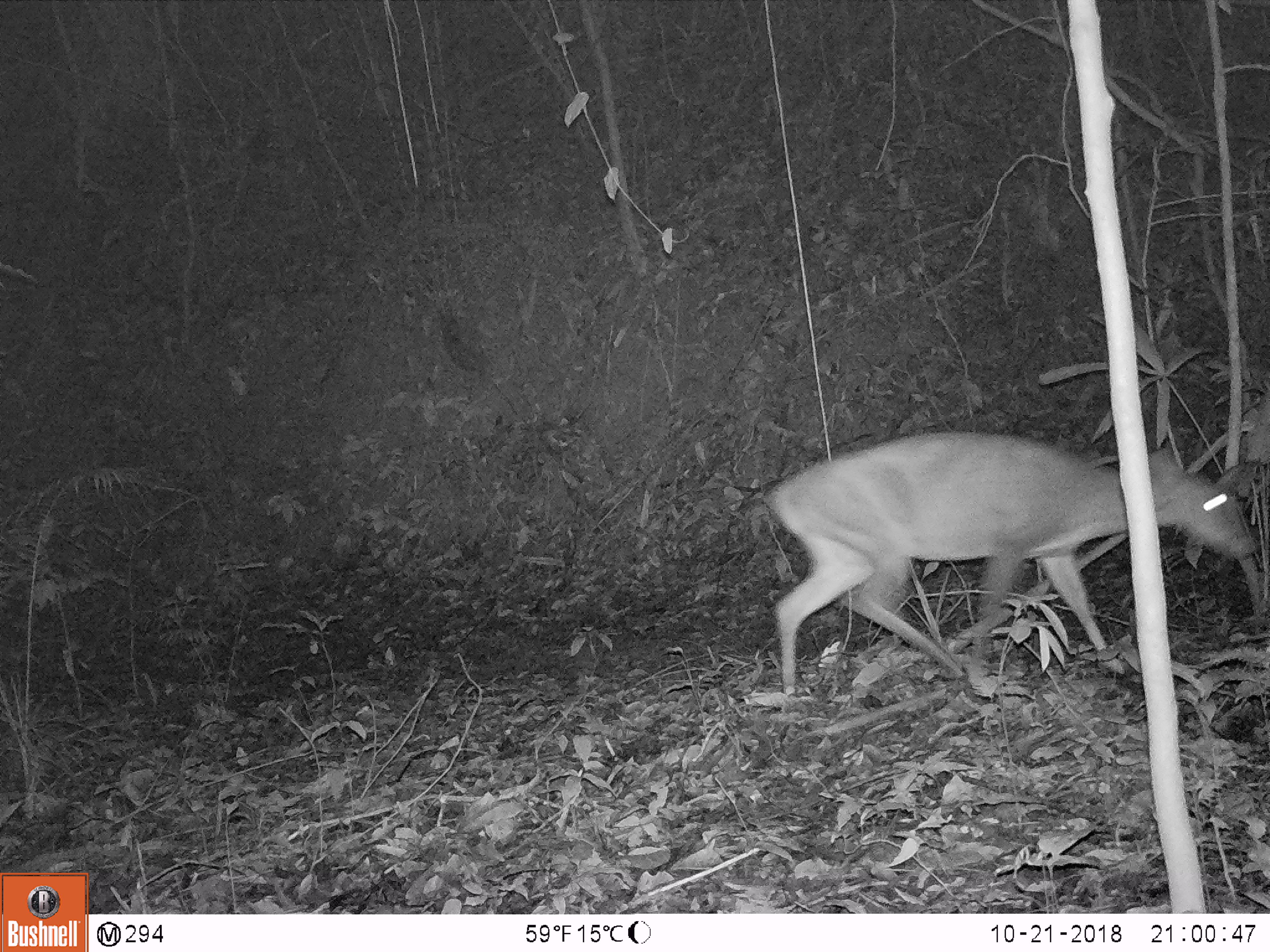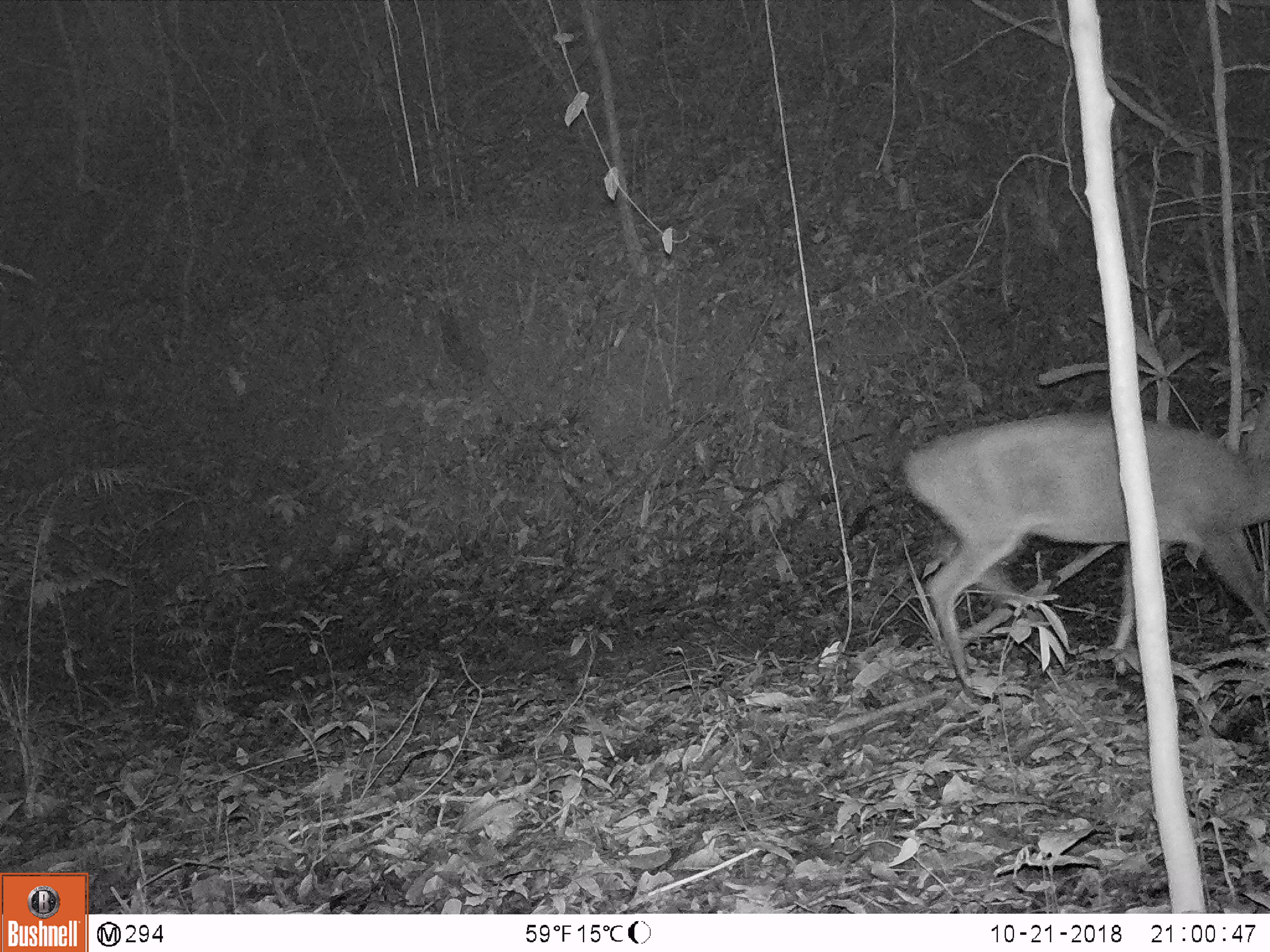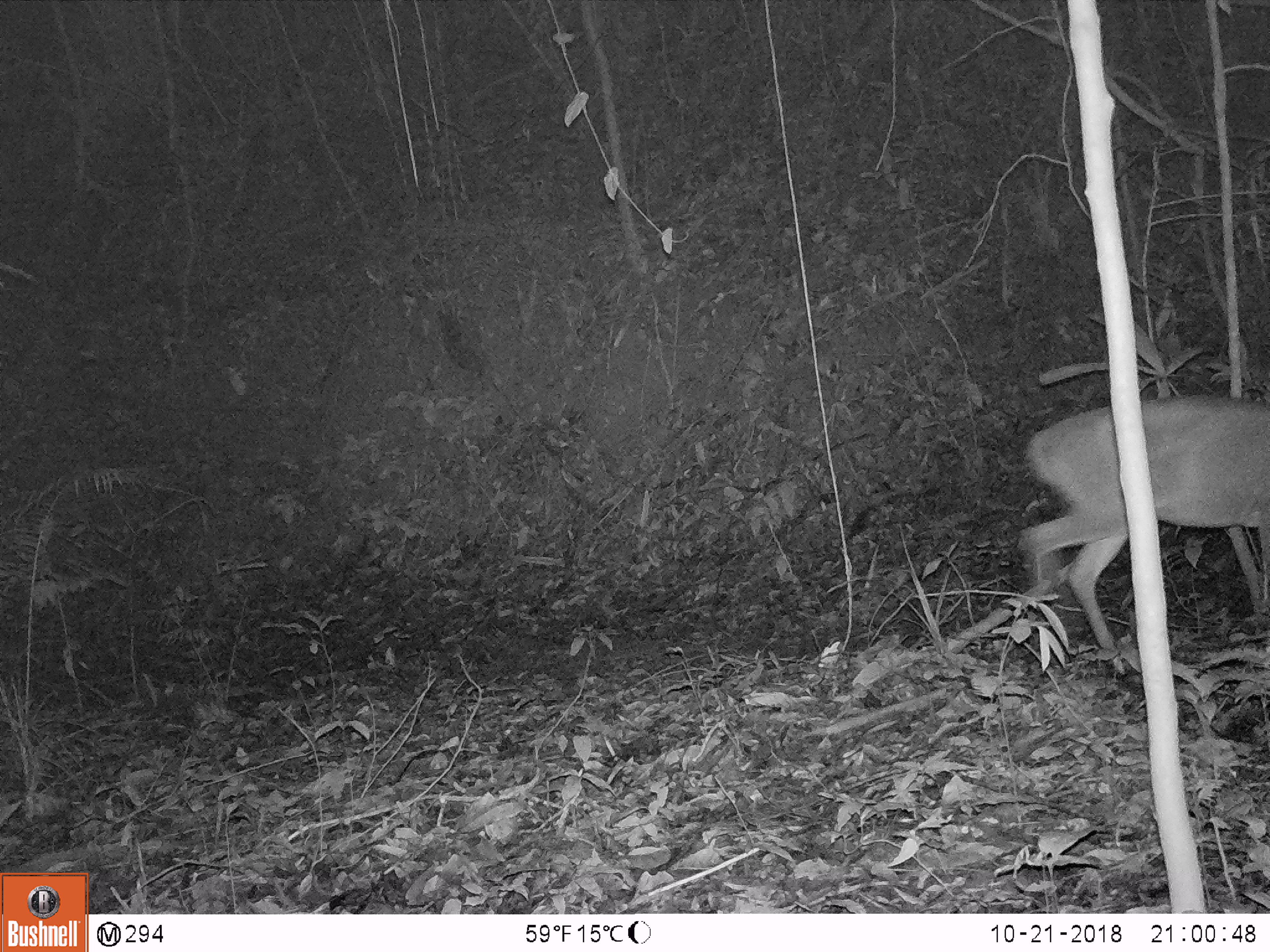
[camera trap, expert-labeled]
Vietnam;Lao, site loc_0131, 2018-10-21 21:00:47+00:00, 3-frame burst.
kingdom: Animalia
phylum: Chordata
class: Mammalia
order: Artiodactyla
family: Cervidae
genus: Muntiacus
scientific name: Muntiacus vuquangensis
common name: large-antlered muntjac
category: large antlered muntjac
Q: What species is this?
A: Large antlered muntjac (large-antlered muntjac) (Muntiacus vuquangensis).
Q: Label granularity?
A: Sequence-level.